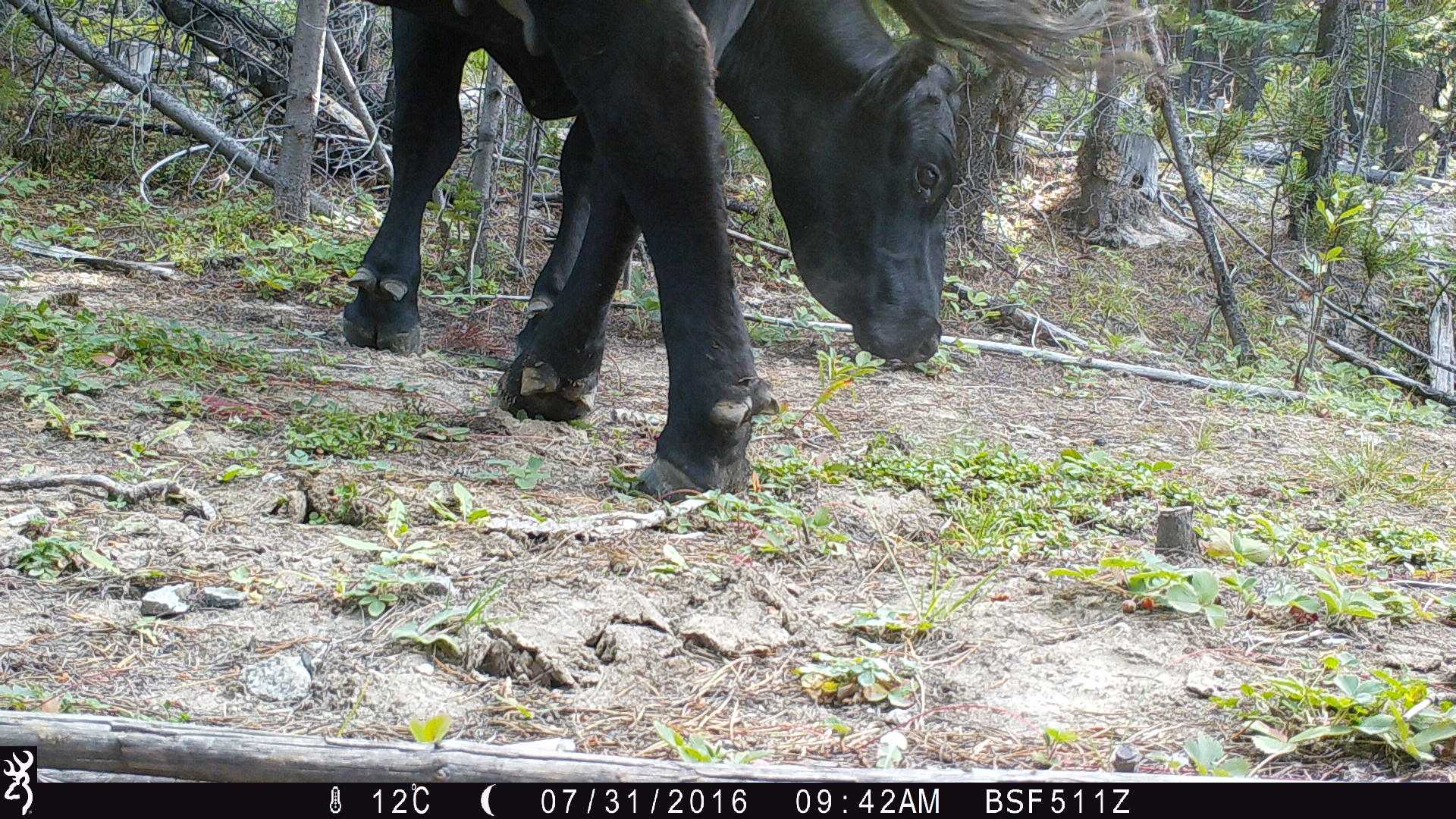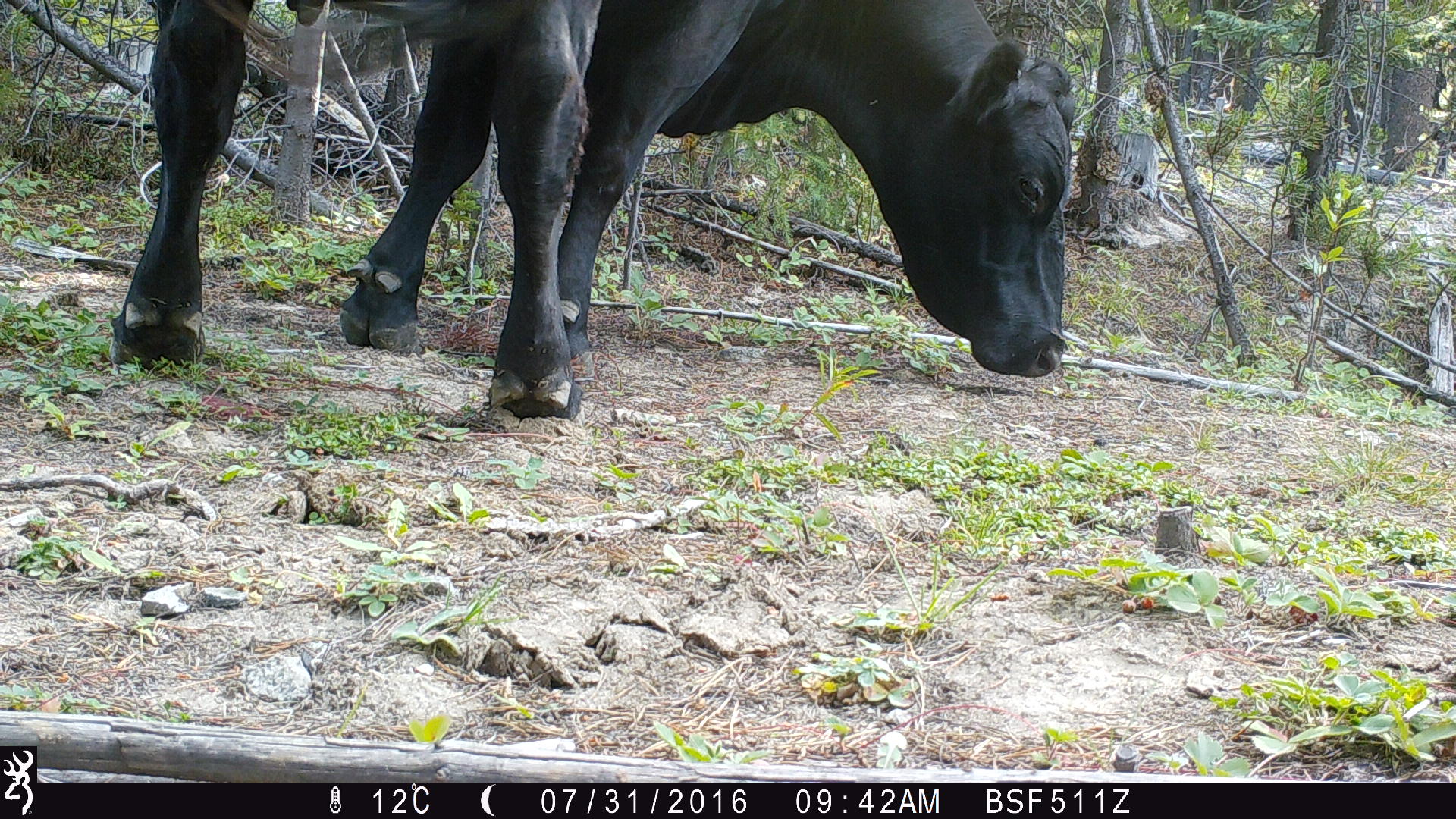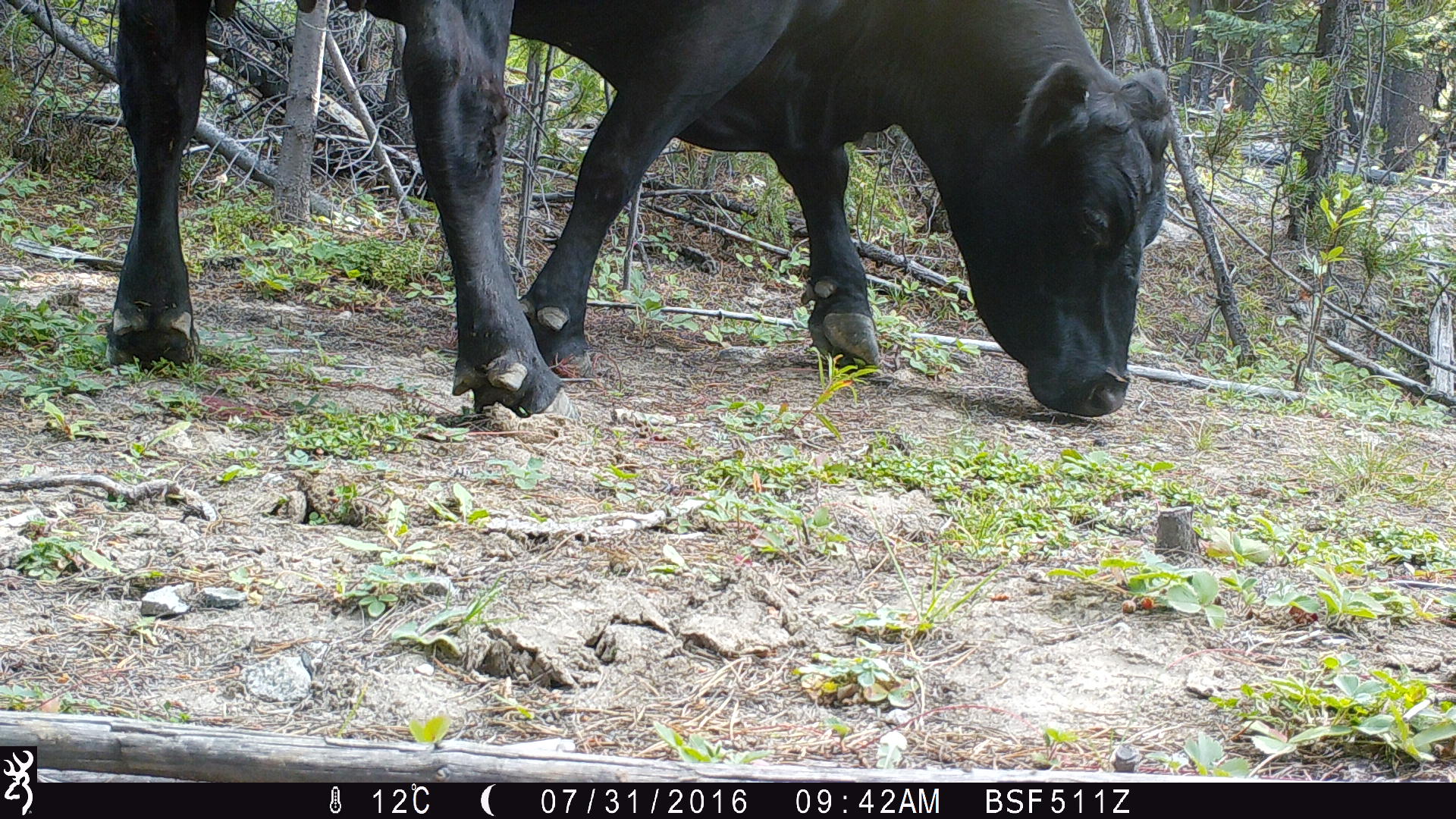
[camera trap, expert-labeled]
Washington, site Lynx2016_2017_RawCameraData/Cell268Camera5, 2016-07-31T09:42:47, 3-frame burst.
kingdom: Animalia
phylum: Chordata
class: Mammalia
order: Artiodactyla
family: Bovidae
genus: Bos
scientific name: Bos taurus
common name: domestic cattle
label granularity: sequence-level